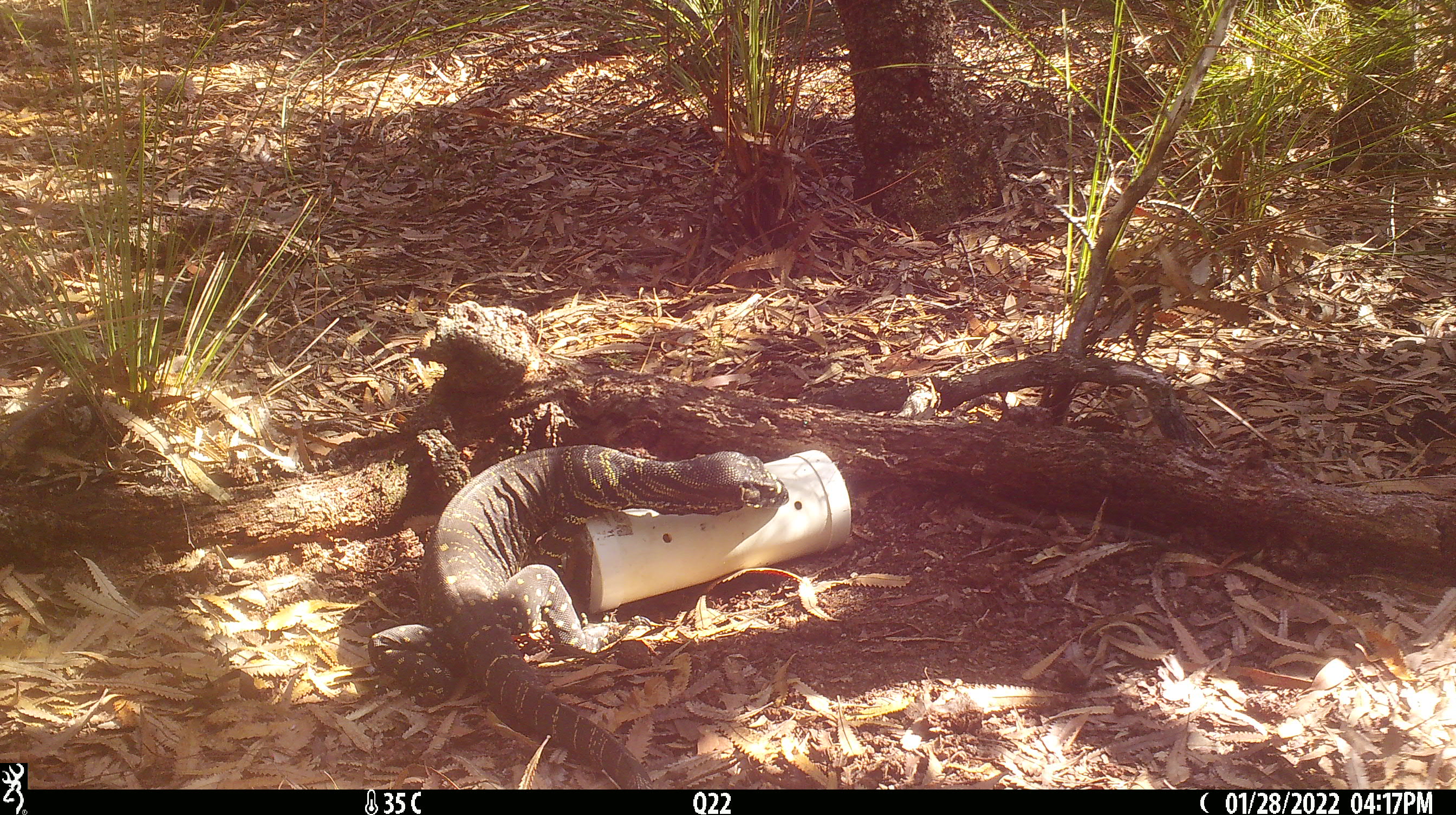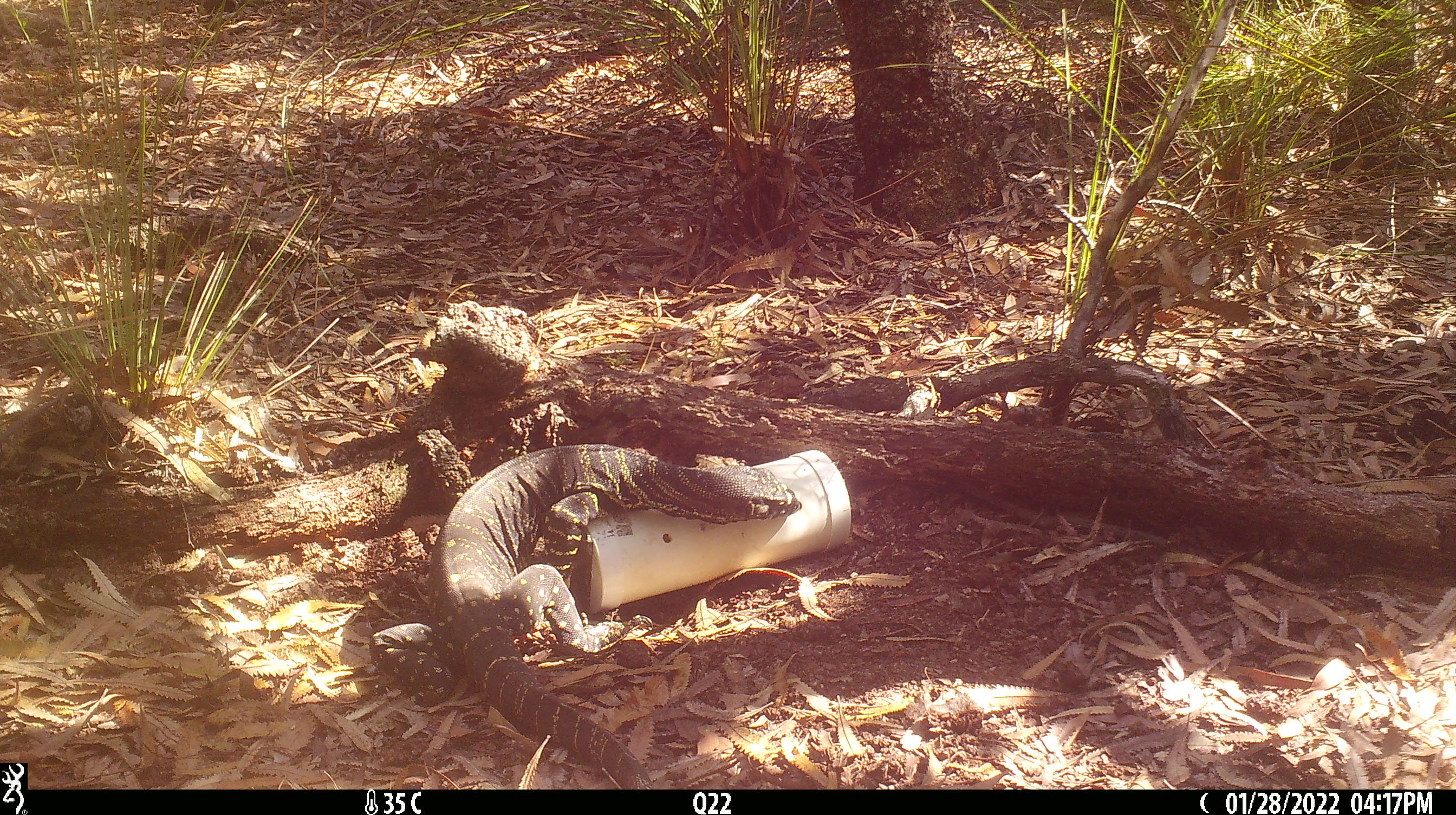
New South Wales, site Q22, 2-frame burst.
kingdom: Animalia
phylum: Chordata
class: Reptilia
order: Squamata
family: Varanidae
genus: Varanus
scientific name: Varanus varius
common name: lace monitor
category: goanna